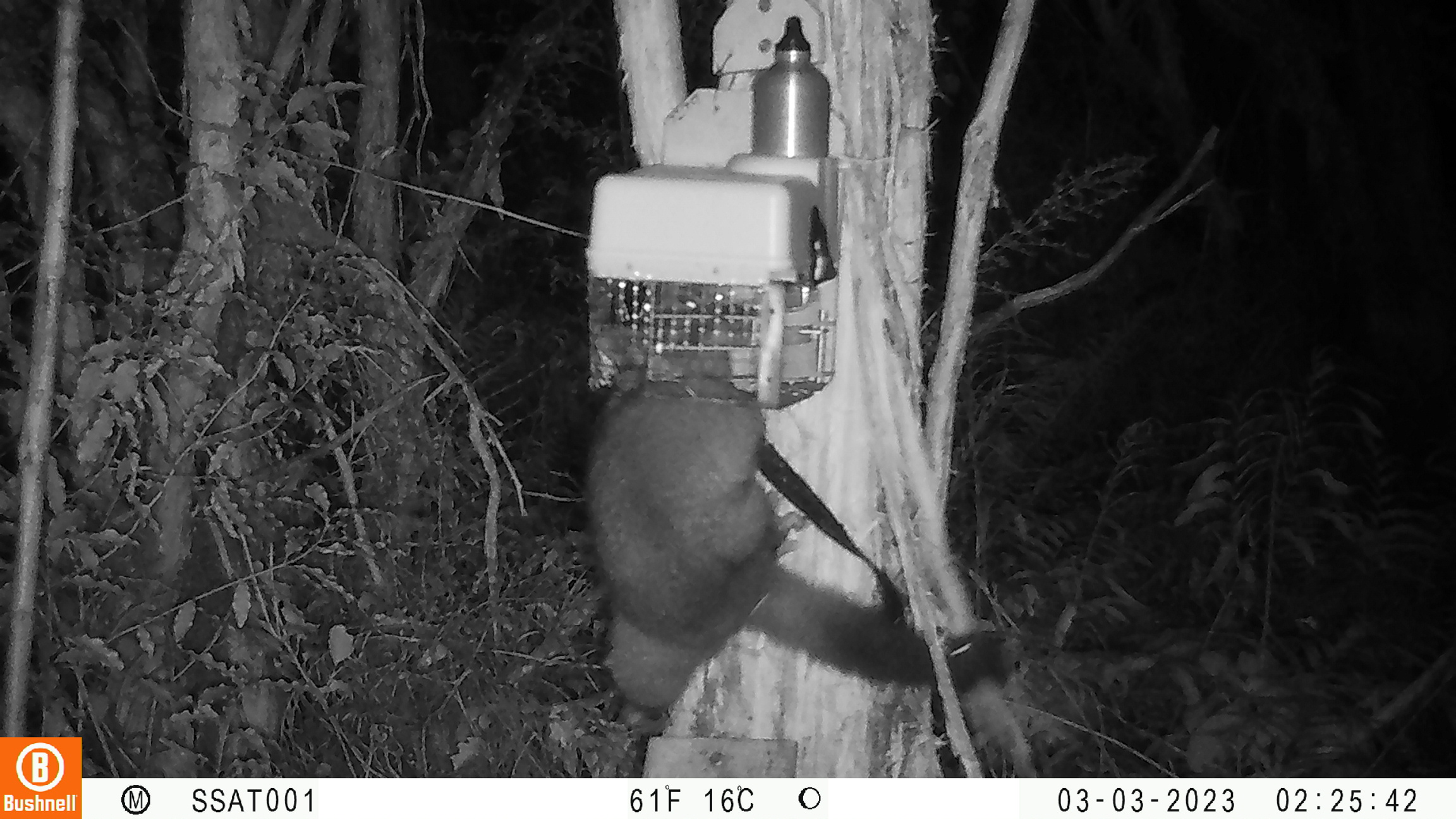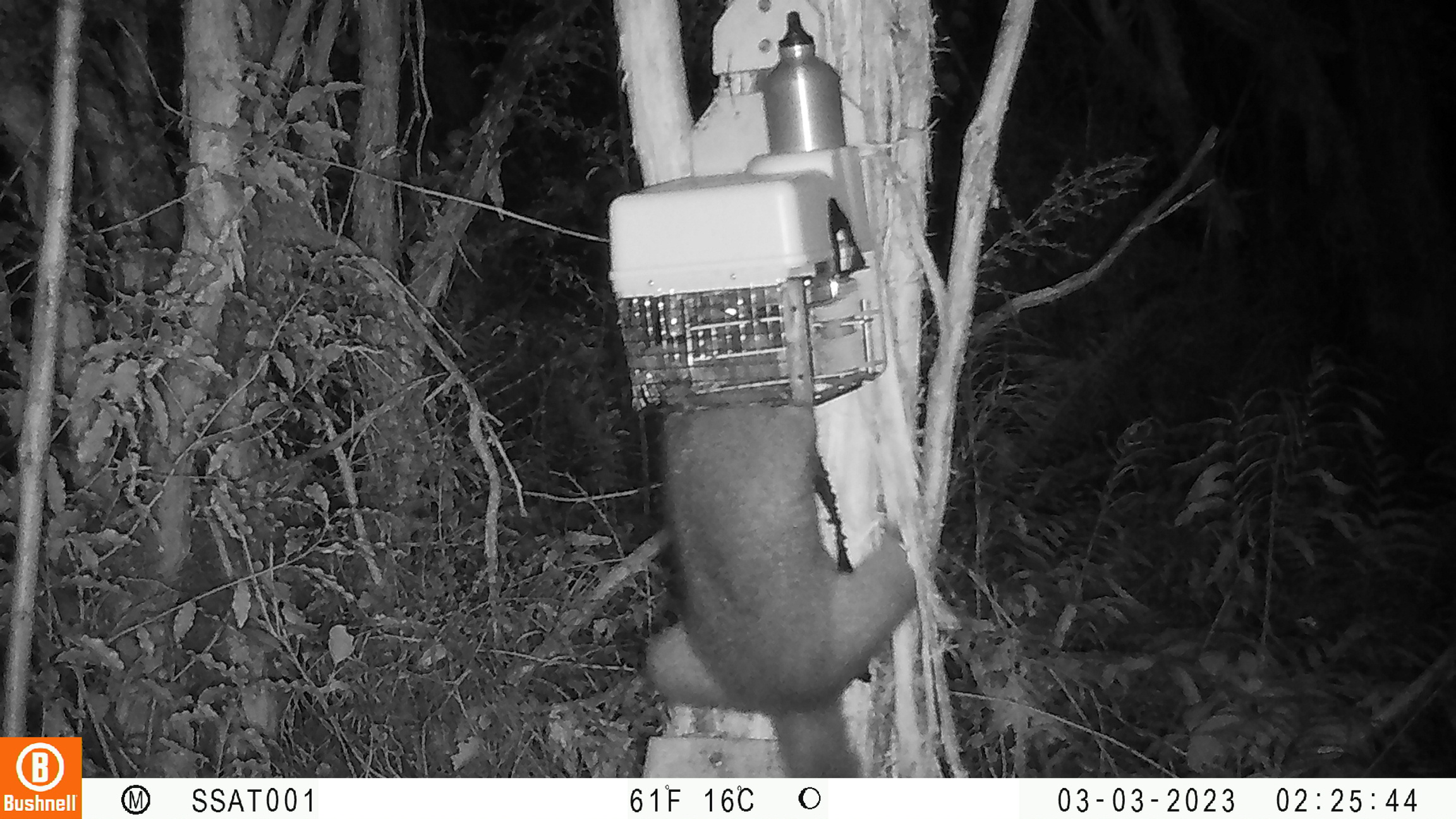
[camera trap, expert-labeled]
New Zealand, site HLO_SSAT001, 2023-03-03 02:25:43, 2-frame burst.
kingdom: Animalia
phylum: Chordata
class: Mammalia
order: Diprotodontia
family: Phalangeridae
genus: Trichosurus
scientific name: Trichosurus vulpecula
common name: common brushtail possum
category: possum